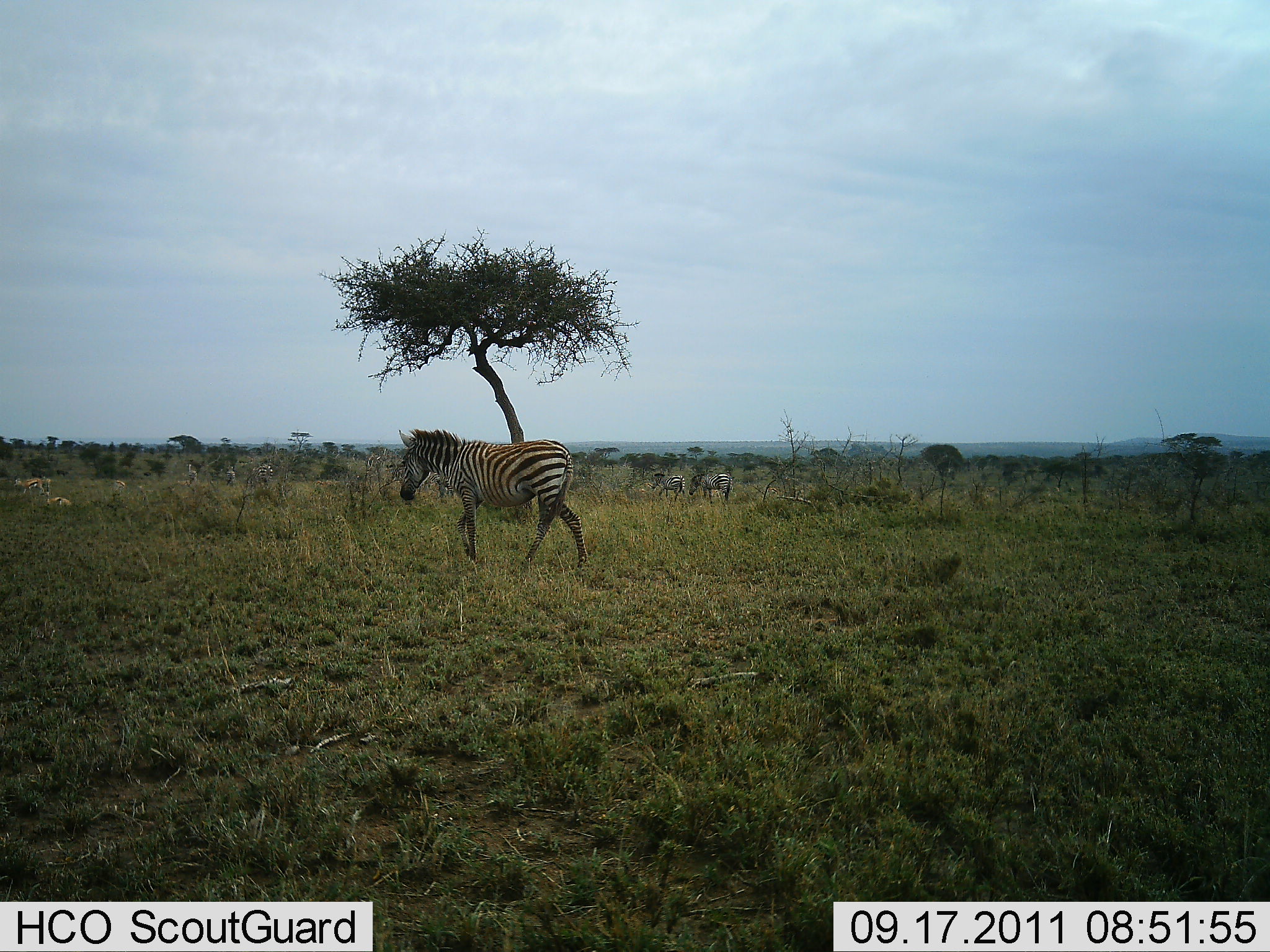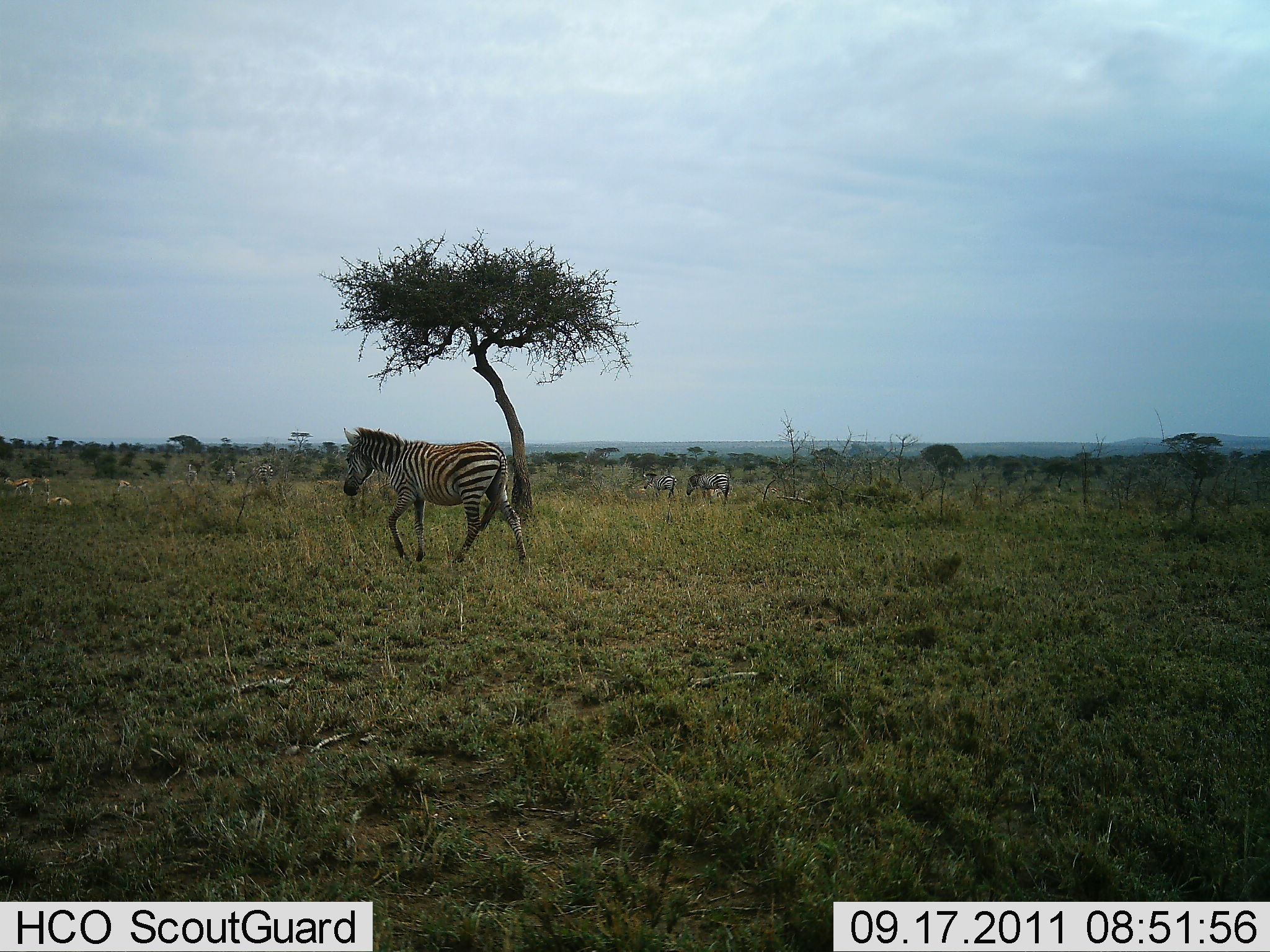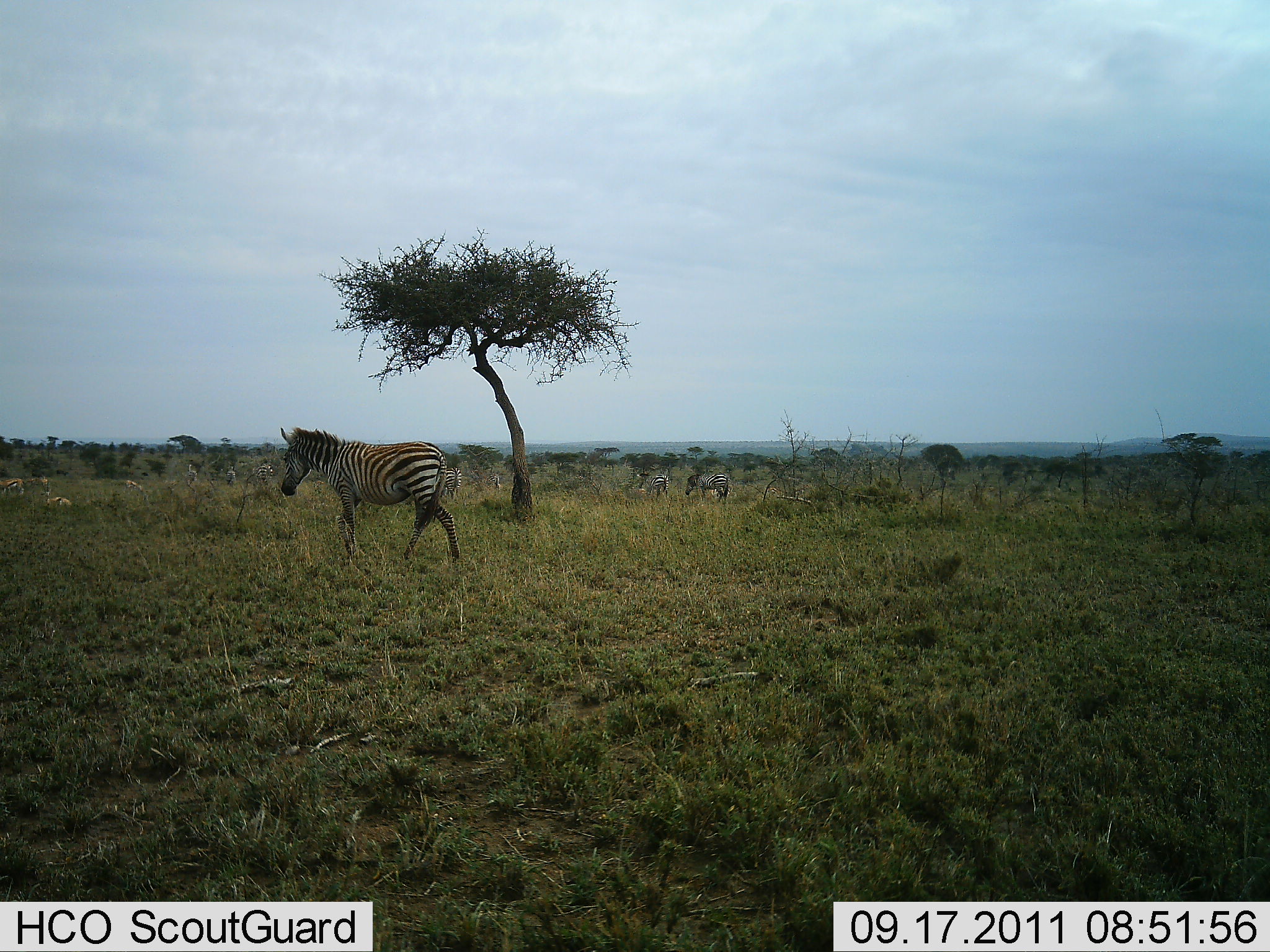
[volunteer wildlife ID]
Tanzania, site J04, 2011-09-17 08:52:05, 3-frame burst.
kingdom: Animalia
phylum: Chordata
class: Mammalia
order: Perissodactyla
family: Equidae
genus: Equus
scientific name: Equus quagga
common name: plains zebra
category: zebra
Zebra (plains zebra) (Equus quagga), count 3. Behavior (volunteer vote fractions): standing 42%, resting 0%, moving 83%, interacting 0%. Young present (vote fraction): 8%. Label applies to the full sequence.